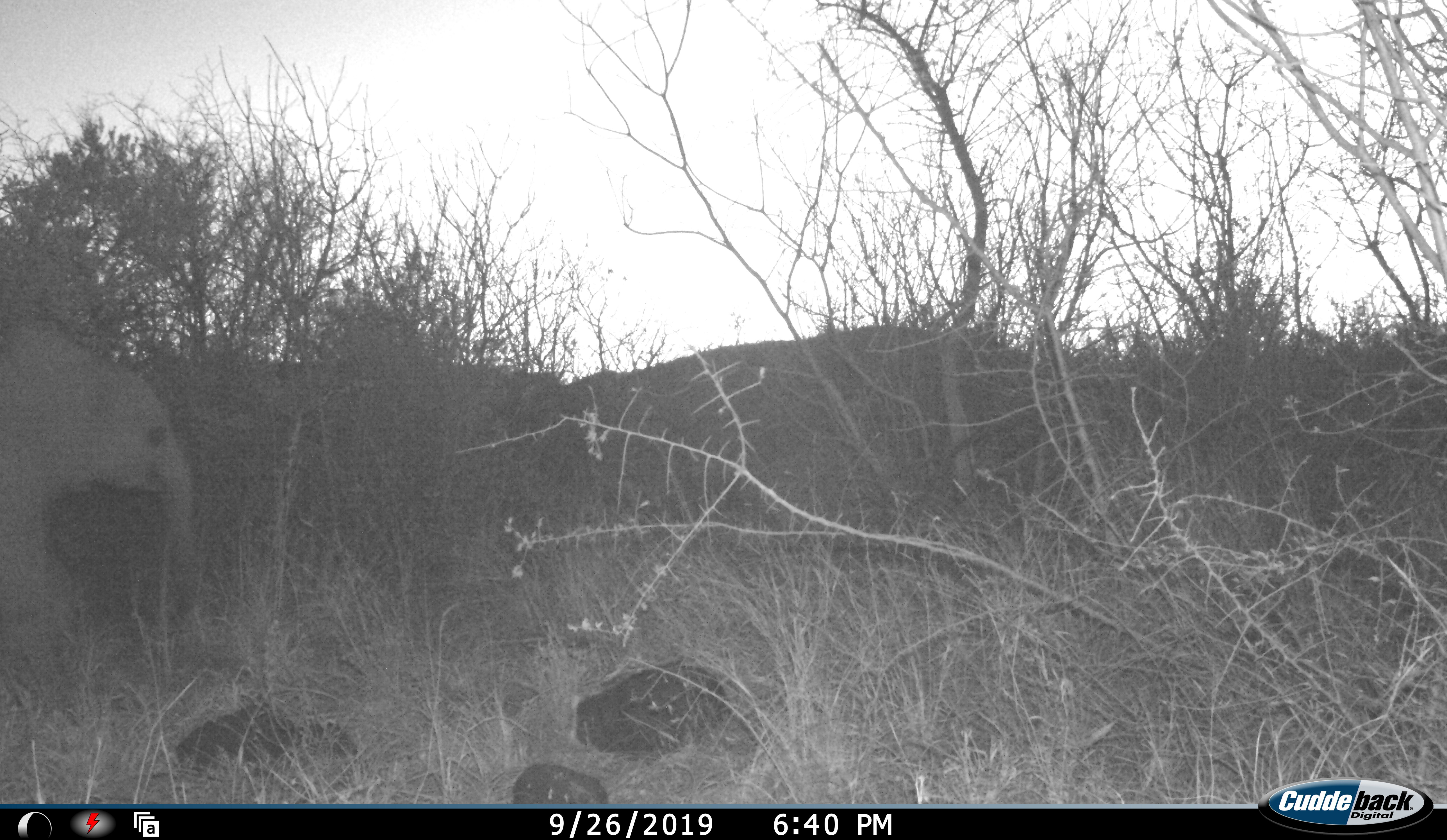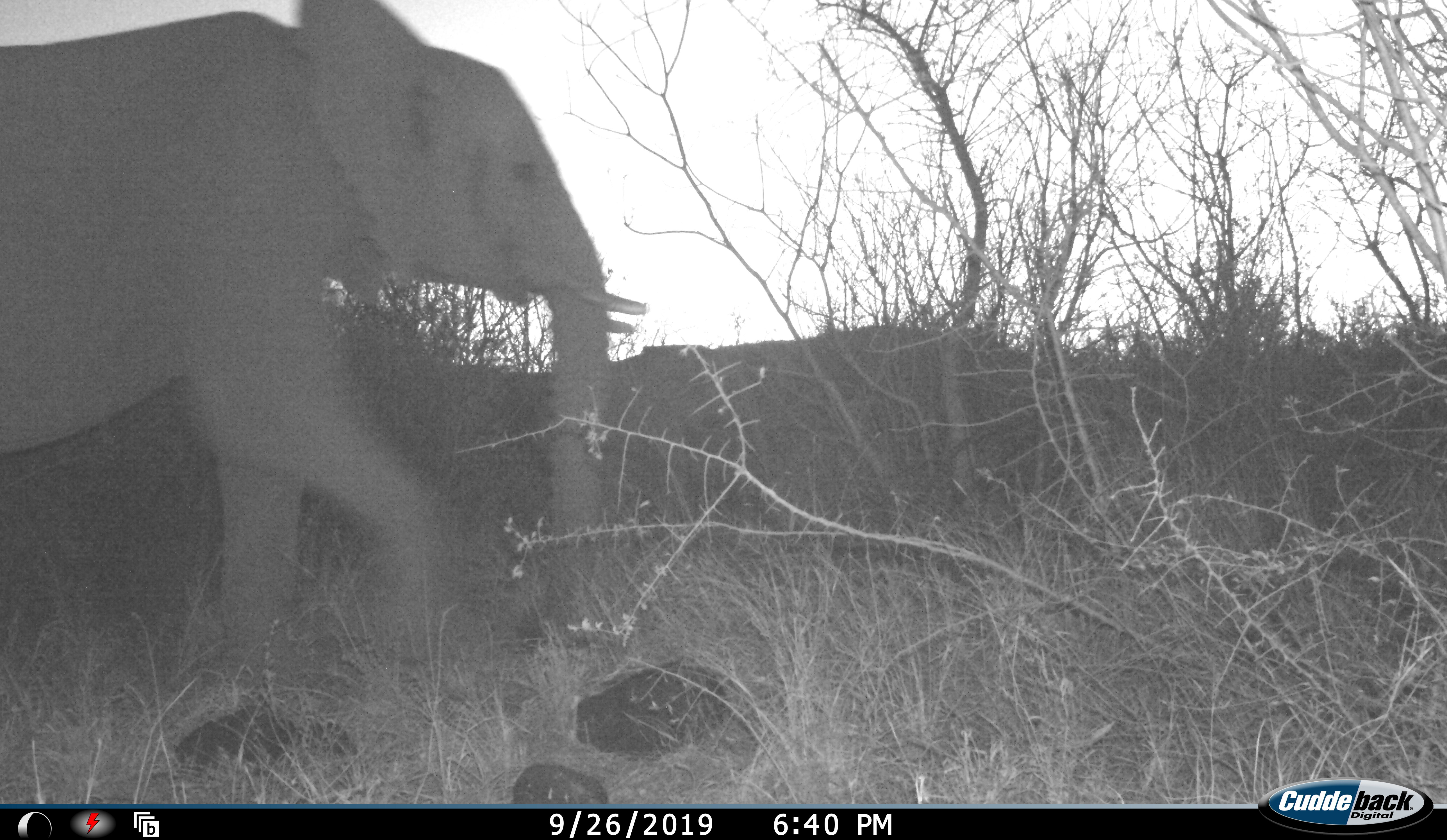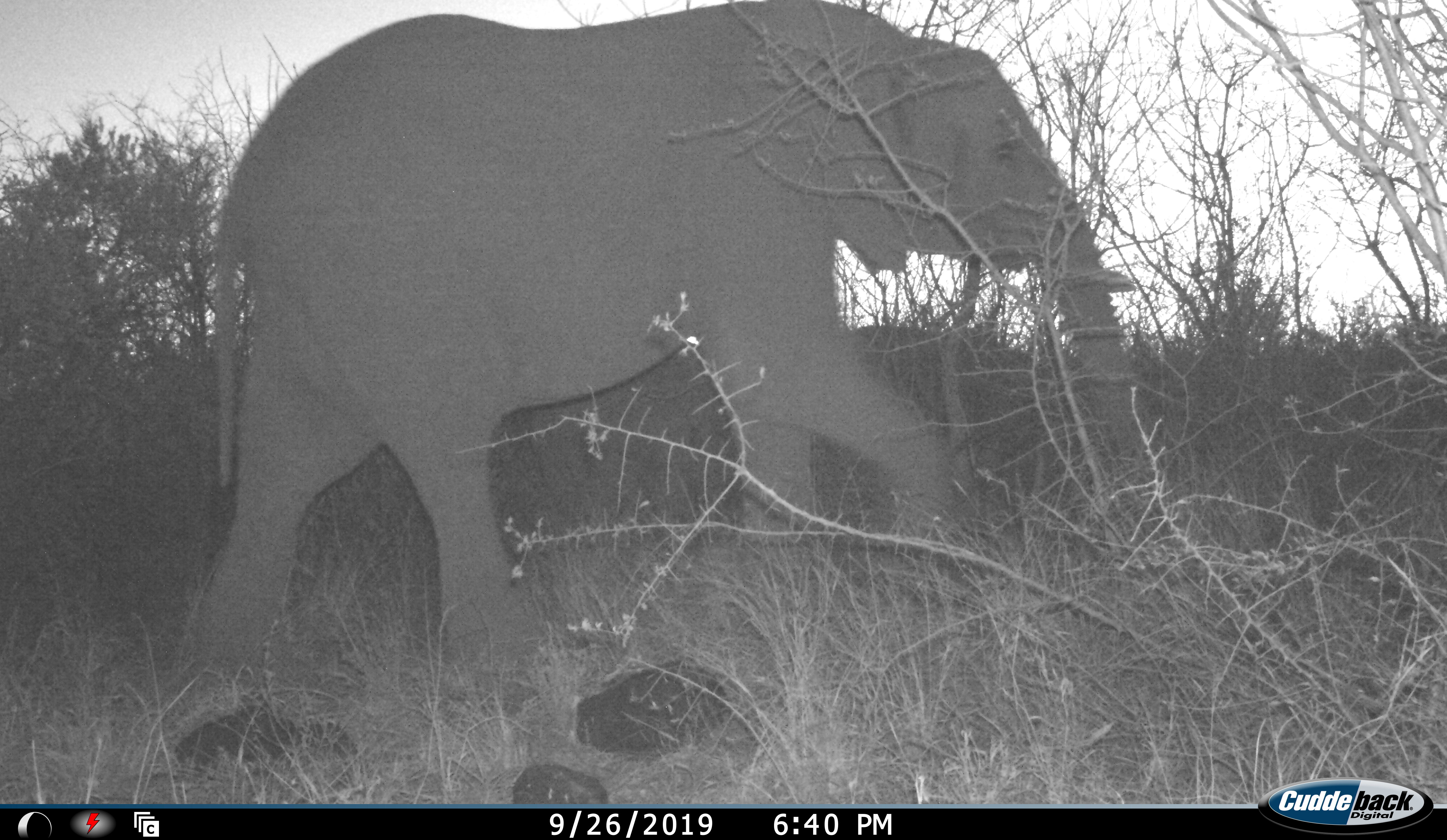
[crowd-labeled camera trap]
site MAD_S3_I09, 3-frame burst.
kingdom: Animalia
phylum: Chordata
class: Mammalia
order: Proboscidea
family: Elephantidae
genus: Loxodonta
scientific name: Loxodonta africana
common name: african bush elephant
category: elephant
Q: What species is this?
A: Elephant (african bush elephant) (Loxodonta africana).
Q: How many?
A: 1.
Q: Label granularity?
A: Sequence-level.